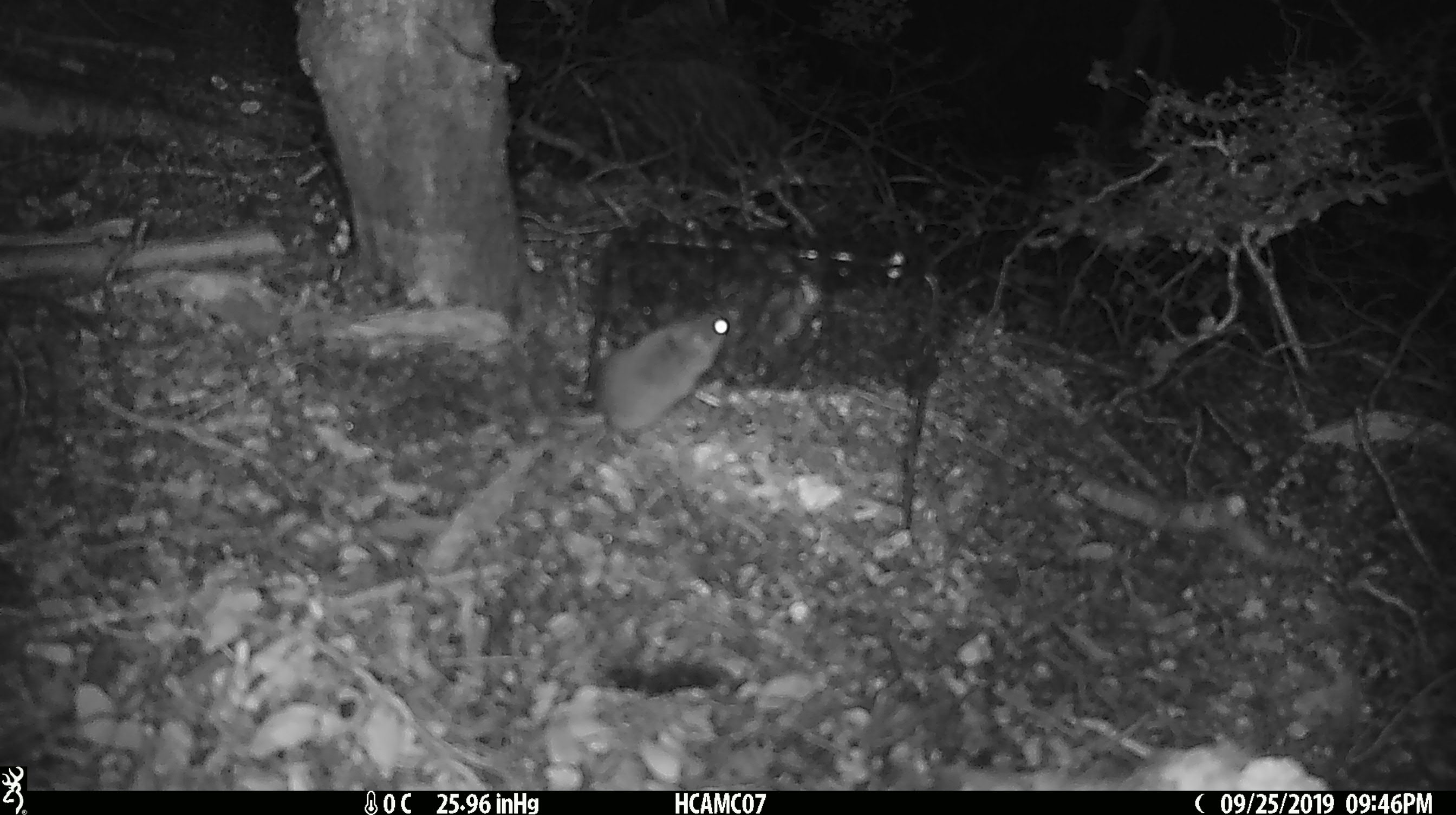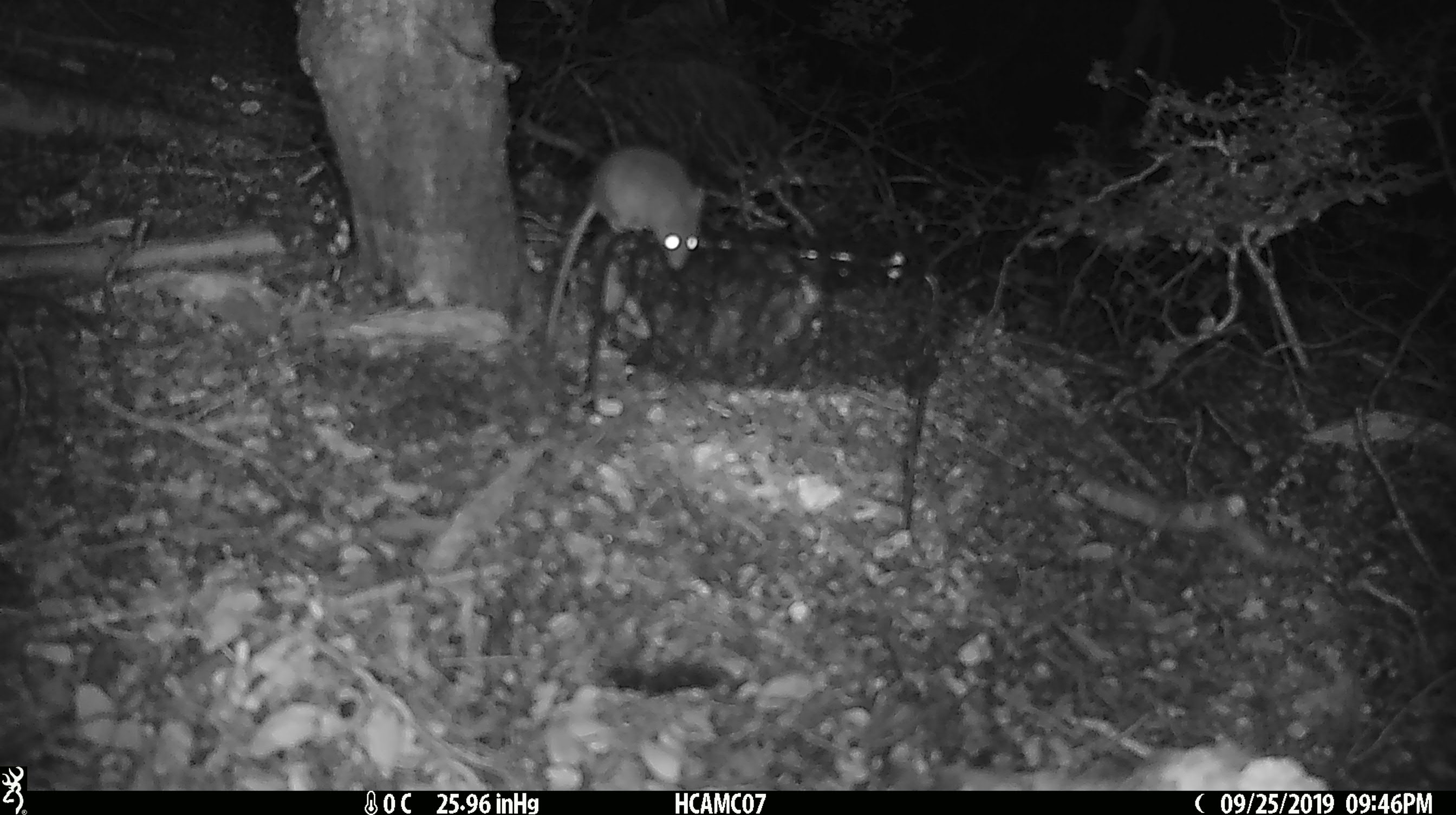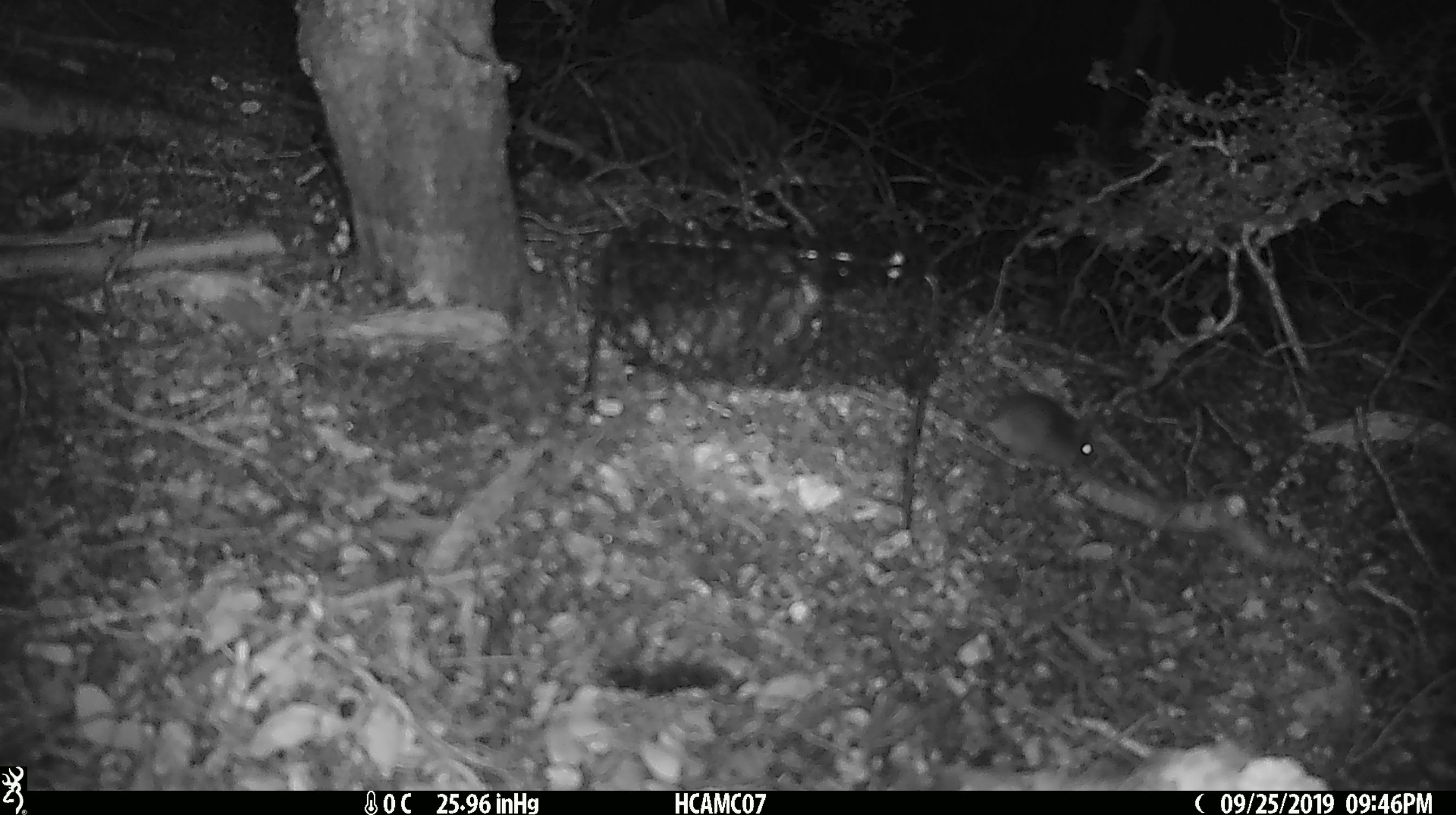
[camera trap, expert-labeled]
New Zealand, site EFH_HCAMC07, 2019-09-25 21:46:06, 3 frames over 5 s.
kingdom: Animalia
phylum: Chordata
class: Mammalia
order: Rodentia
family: Muridae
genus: Mus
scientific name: Mus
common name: mouse